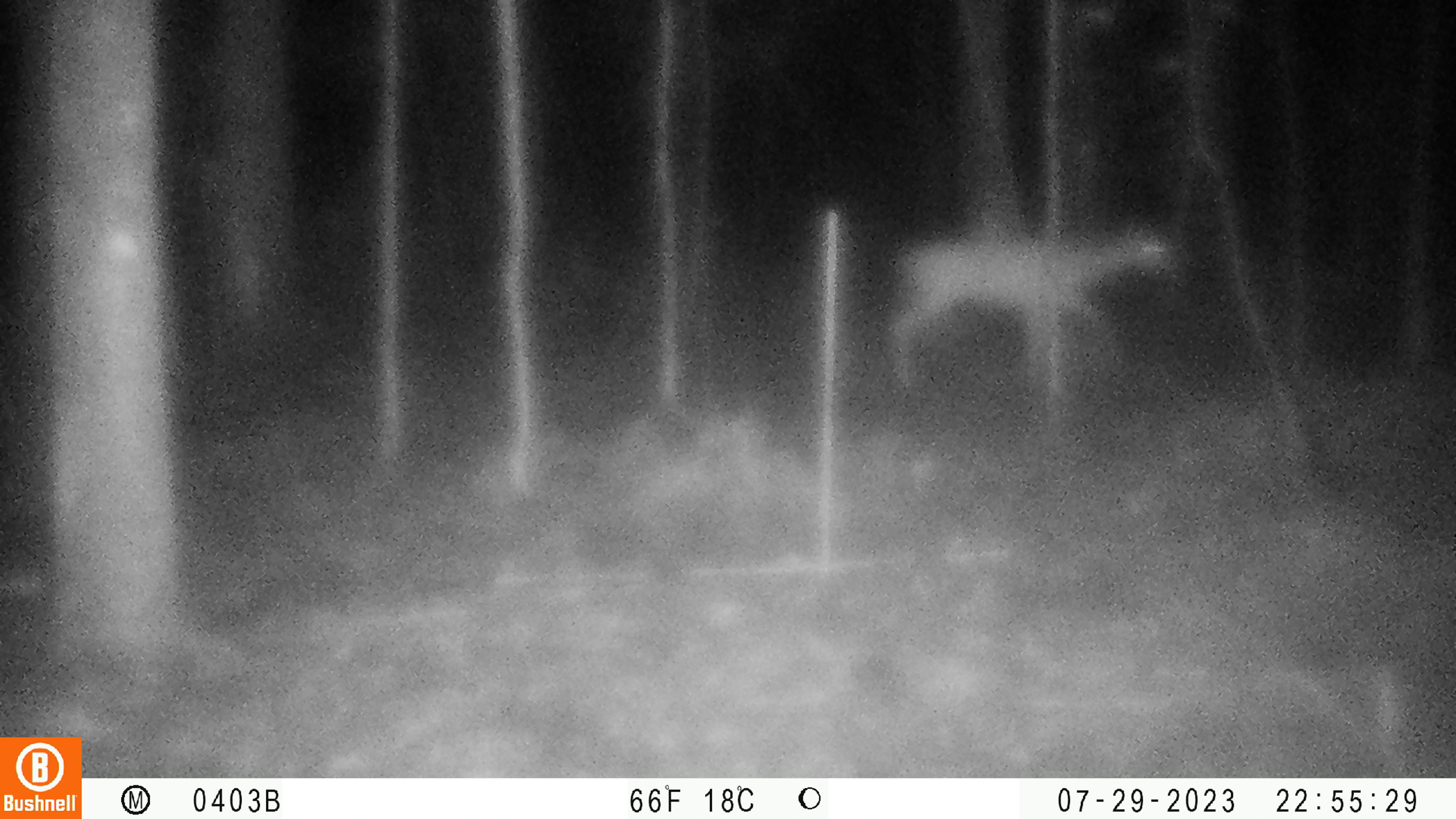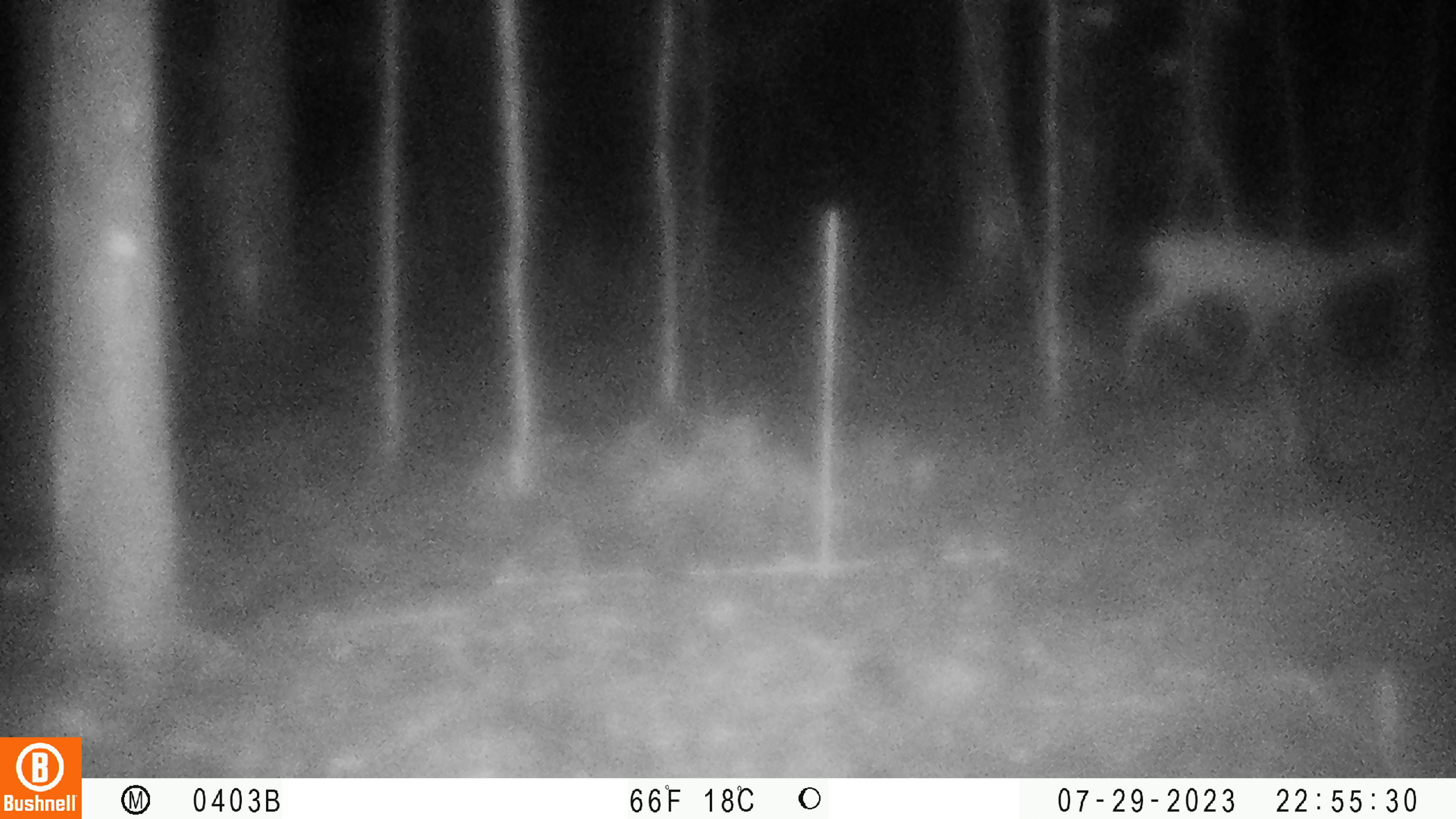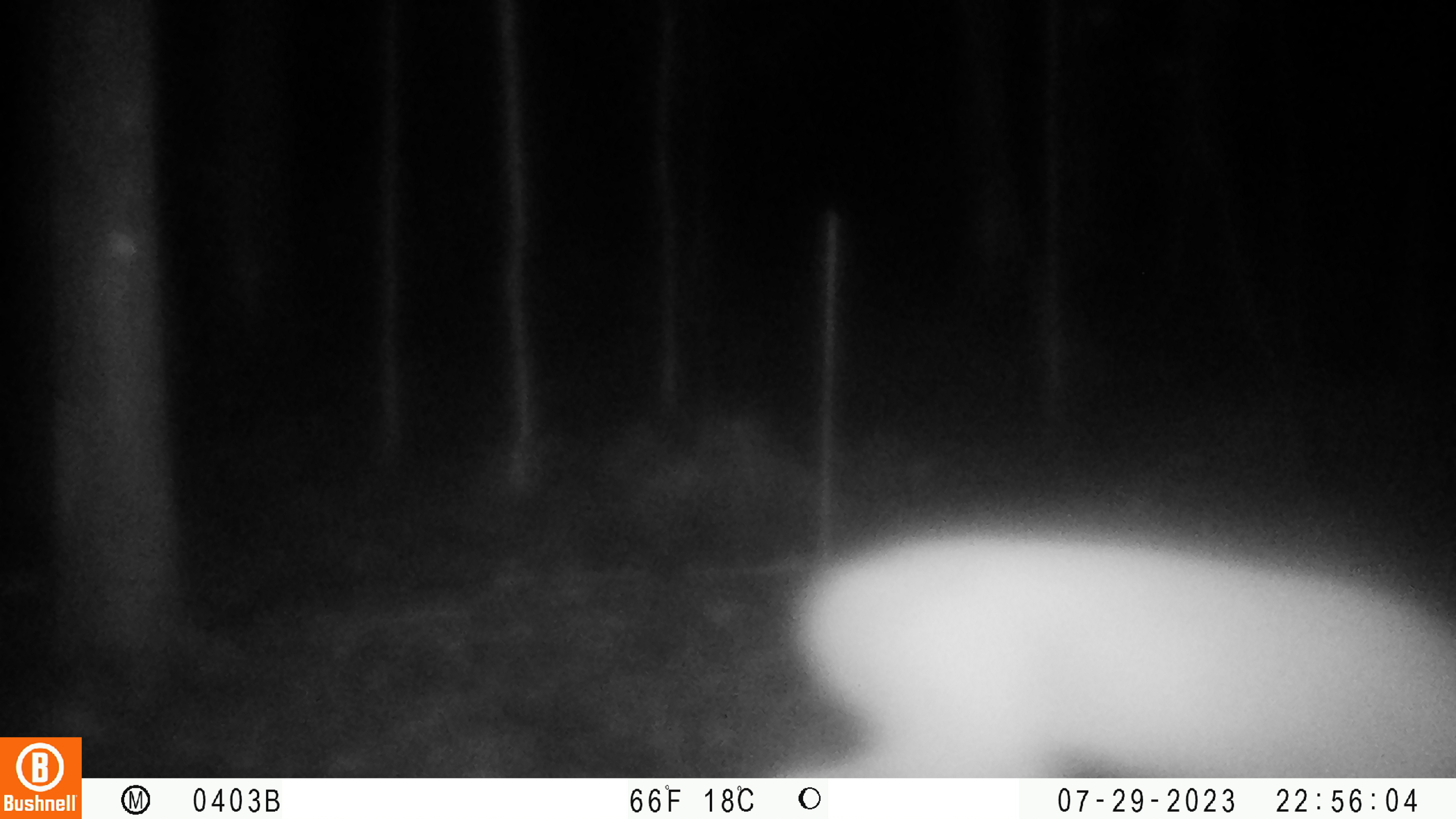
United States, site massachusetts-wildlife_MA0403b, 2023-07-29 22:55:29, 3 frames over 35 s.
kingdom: Animalia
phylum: Chordata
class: Mammalia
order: Artiodactyla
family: Cervidae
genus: Odocoileus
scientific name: Odocoileus virginianus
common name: white-tailed deer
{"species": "white-tailed deer (Odocoileus virginianus)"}